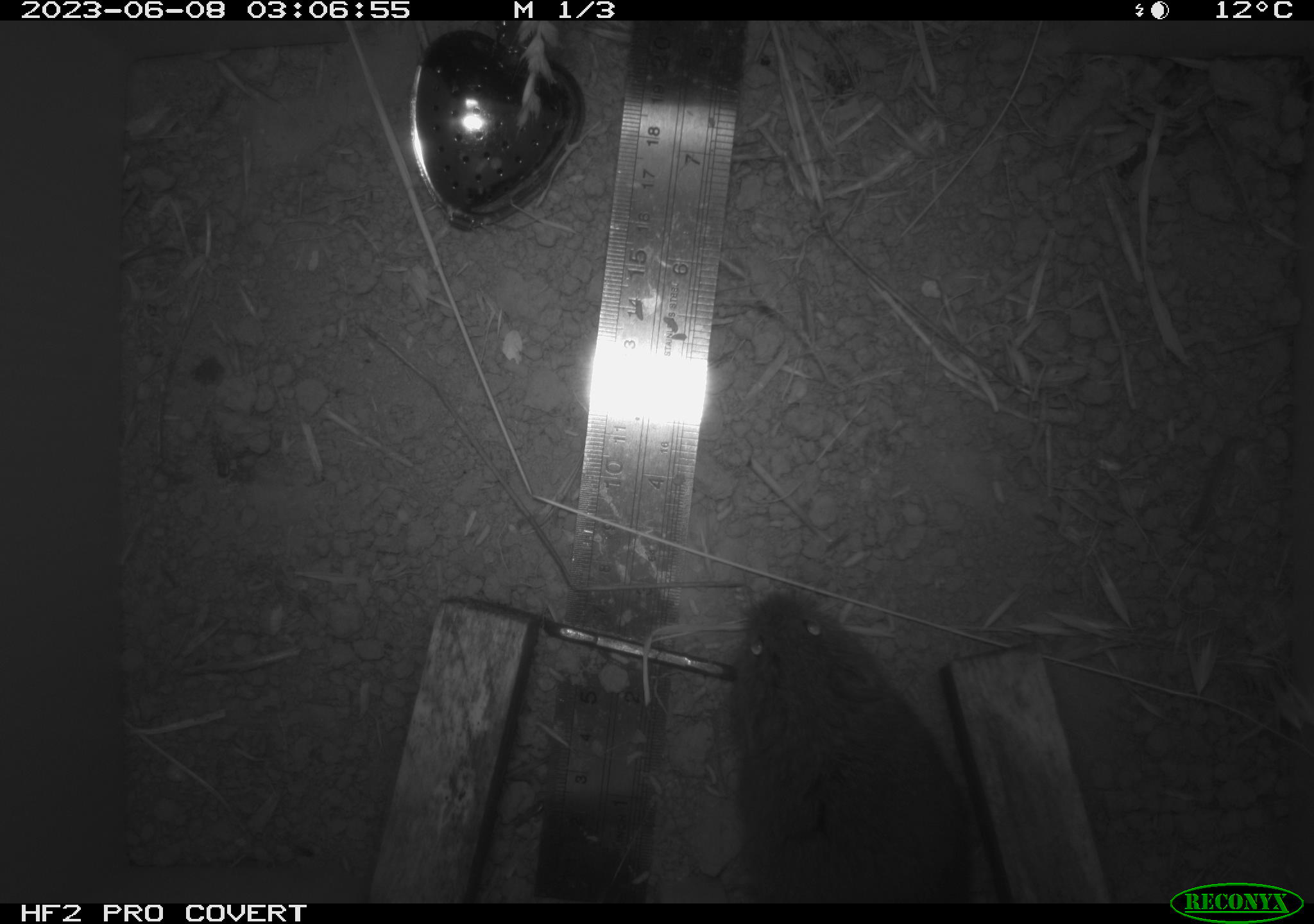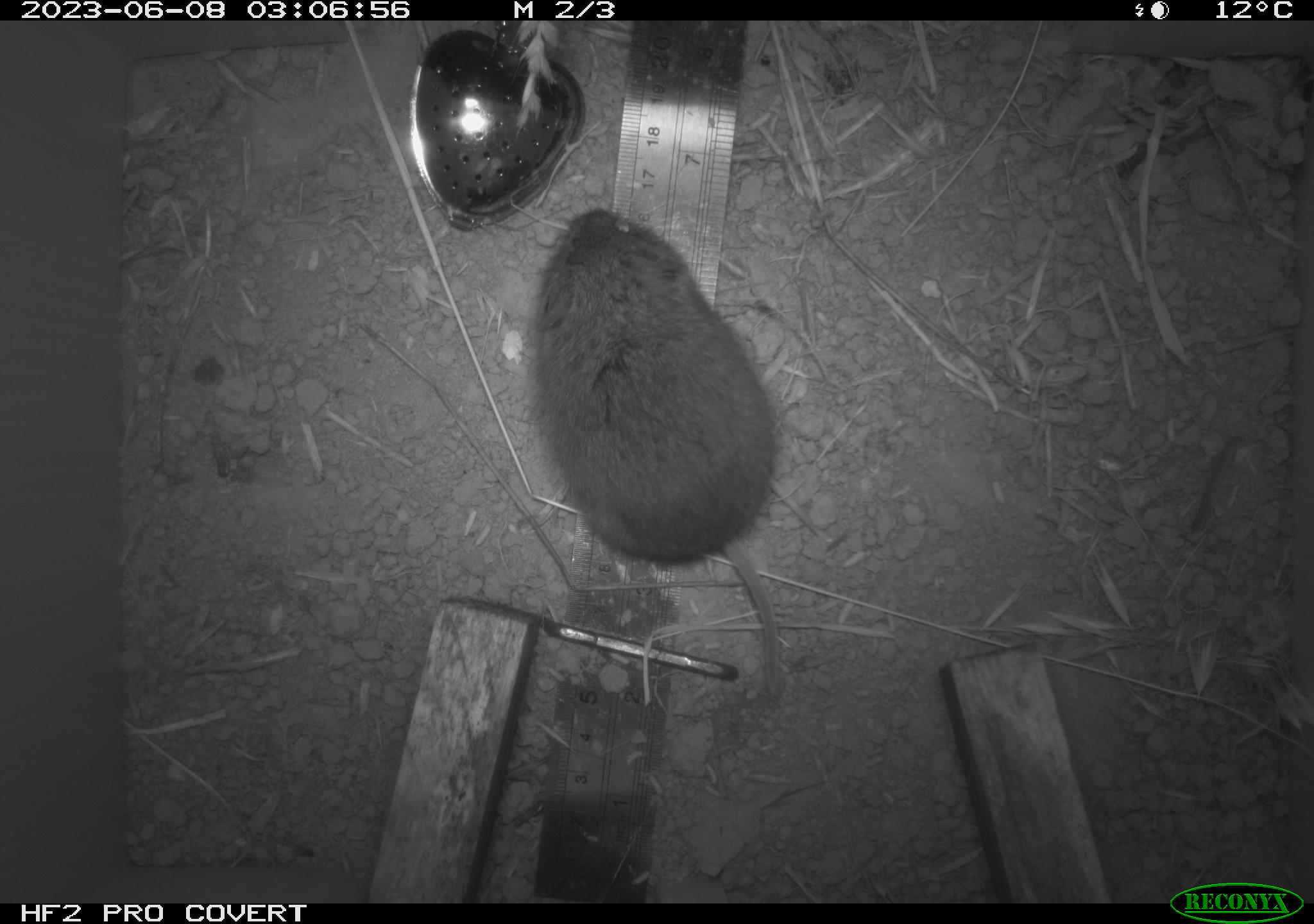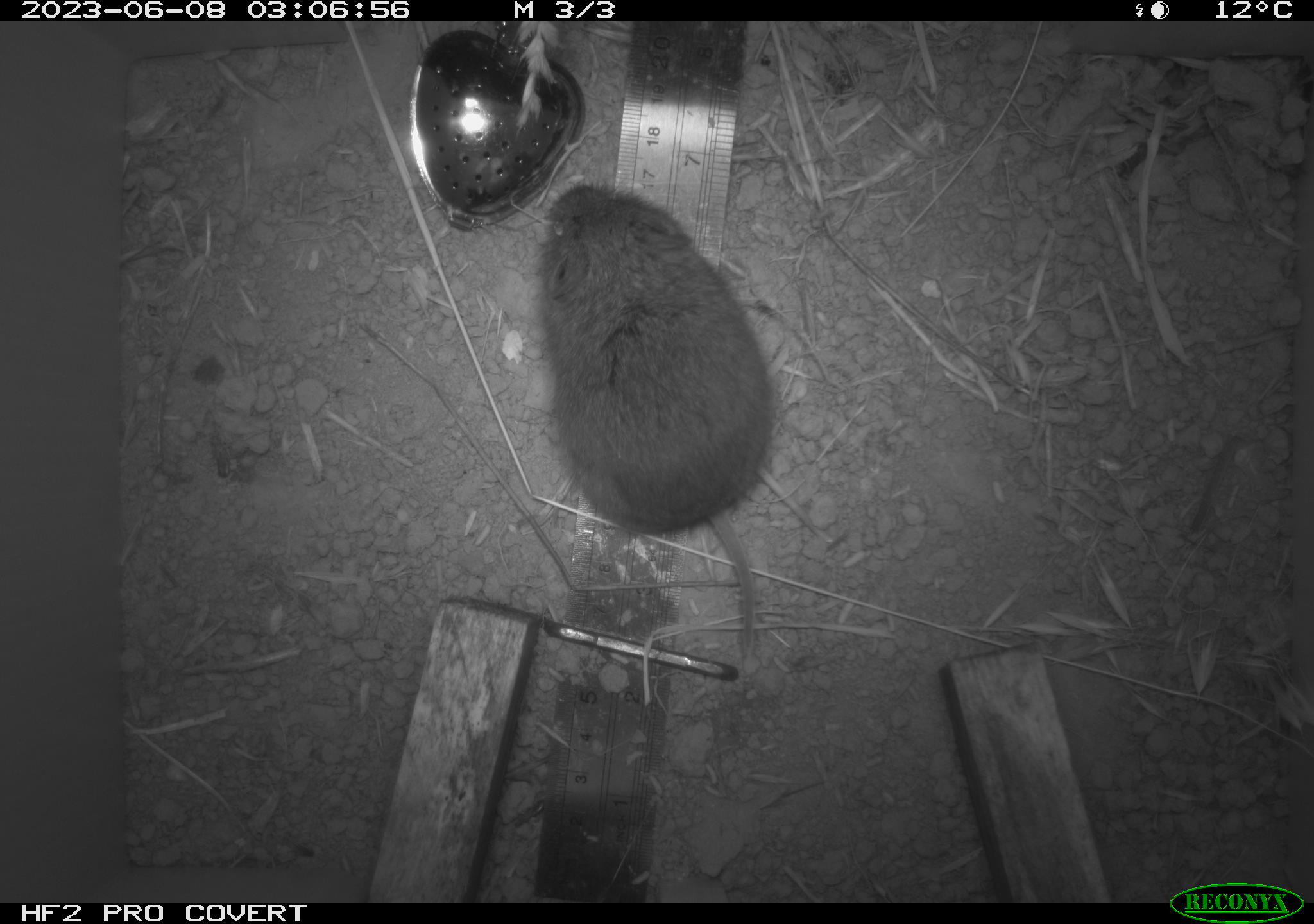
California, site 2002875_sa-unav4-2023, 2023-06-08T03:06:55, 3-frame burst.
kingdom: Animalia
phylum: Chordata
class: Mammalia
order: Rodentia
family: Cricetidae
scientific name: Arvicolinae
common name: voles, lemmings, and muskrats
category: arvicolinae subfamily